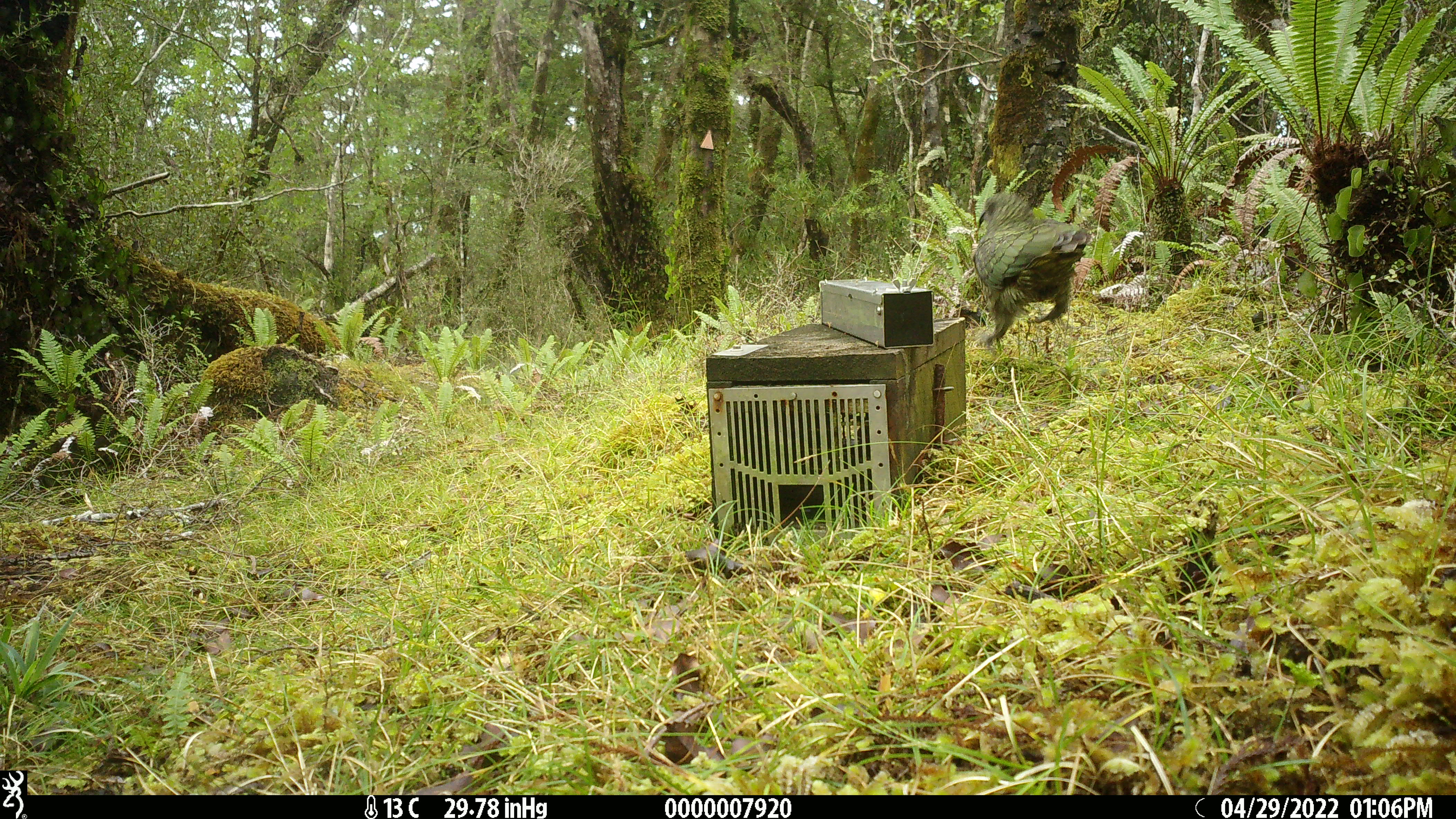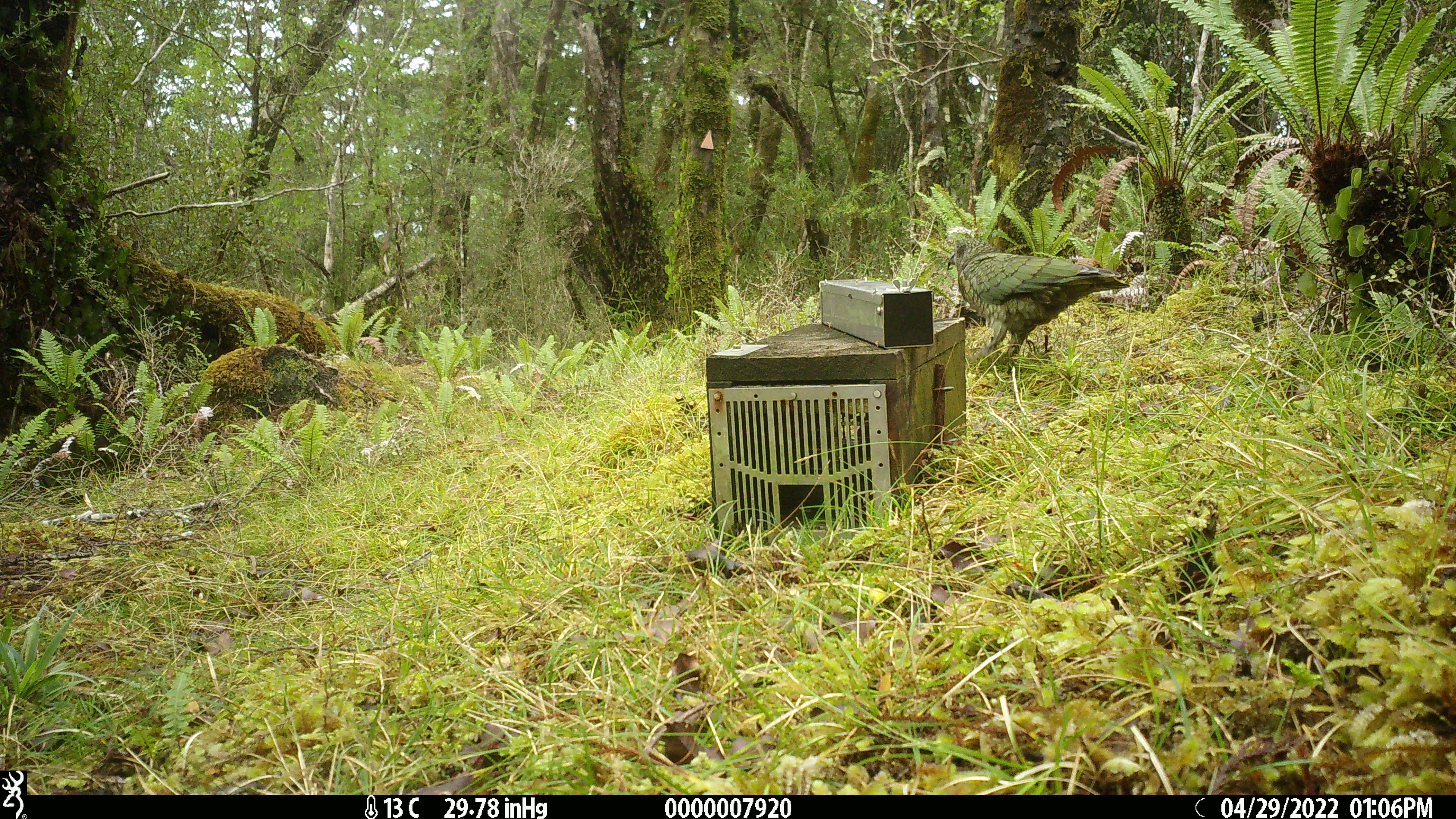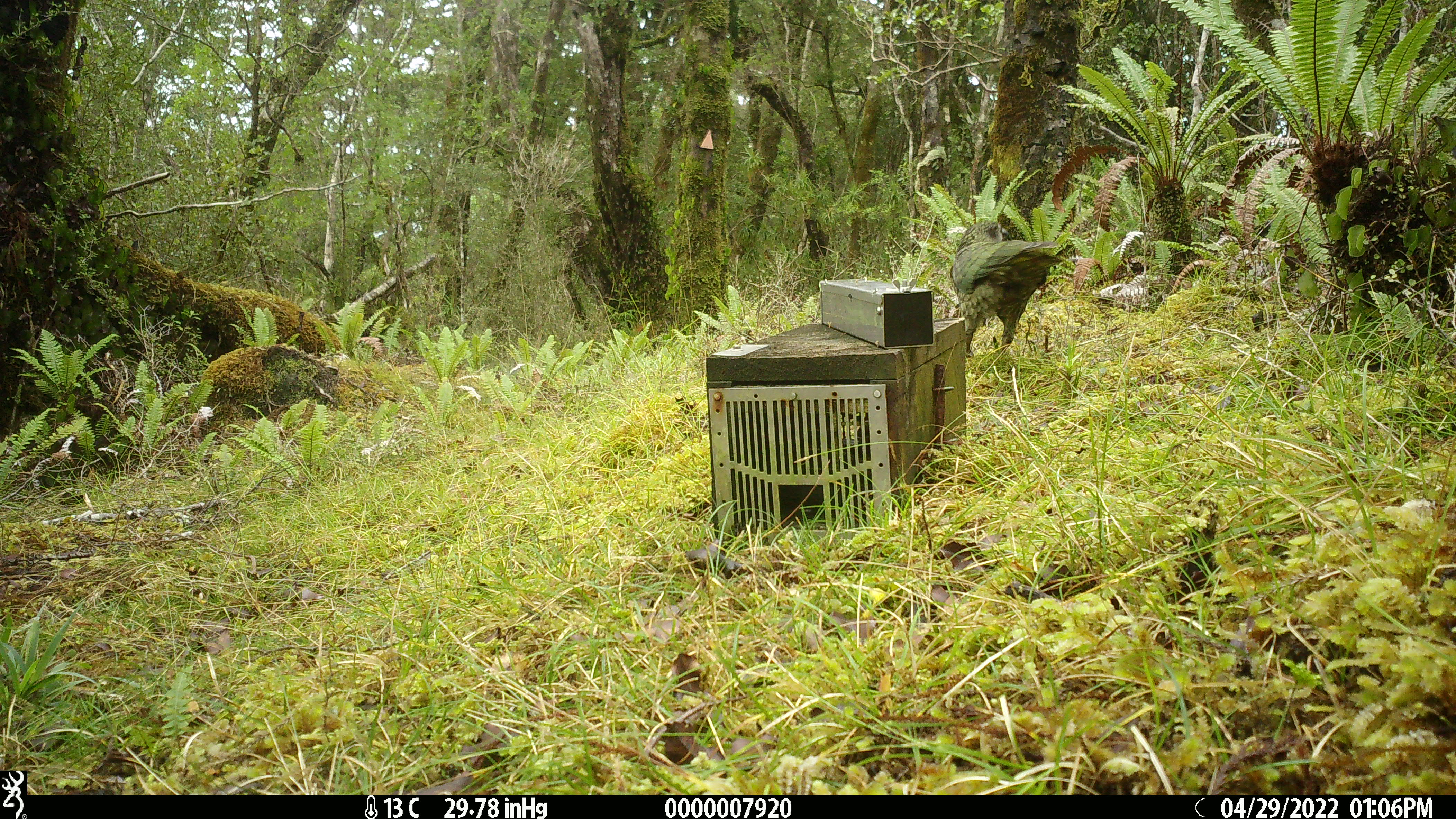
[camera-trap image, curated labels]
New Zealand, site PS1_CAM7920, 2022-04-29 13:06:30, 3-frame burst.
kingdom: Animalia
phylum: Chordata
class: Aves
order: Psittaciformes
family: Strigopidae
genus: Nestor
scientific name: Nestor notabilis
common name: kea